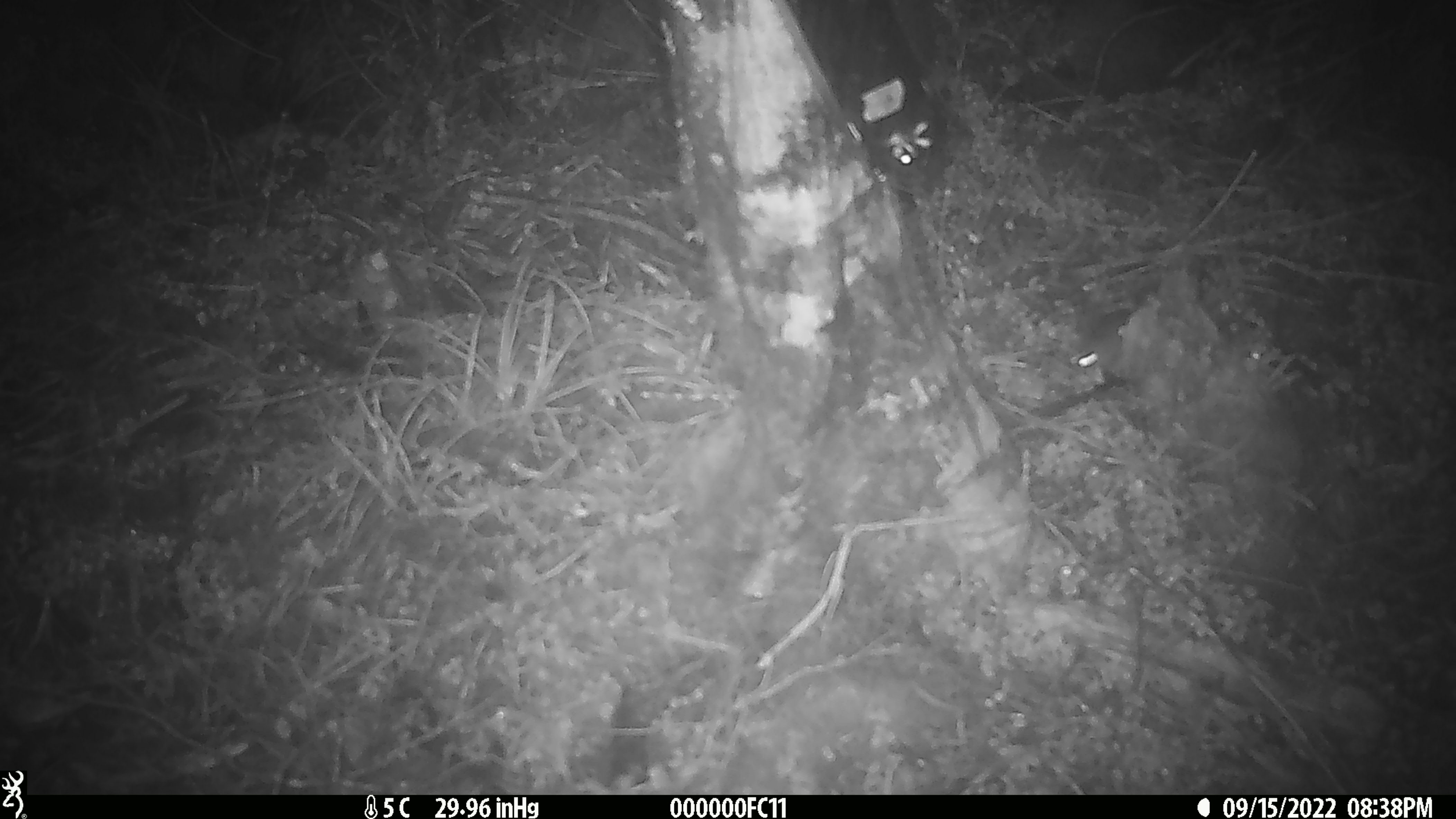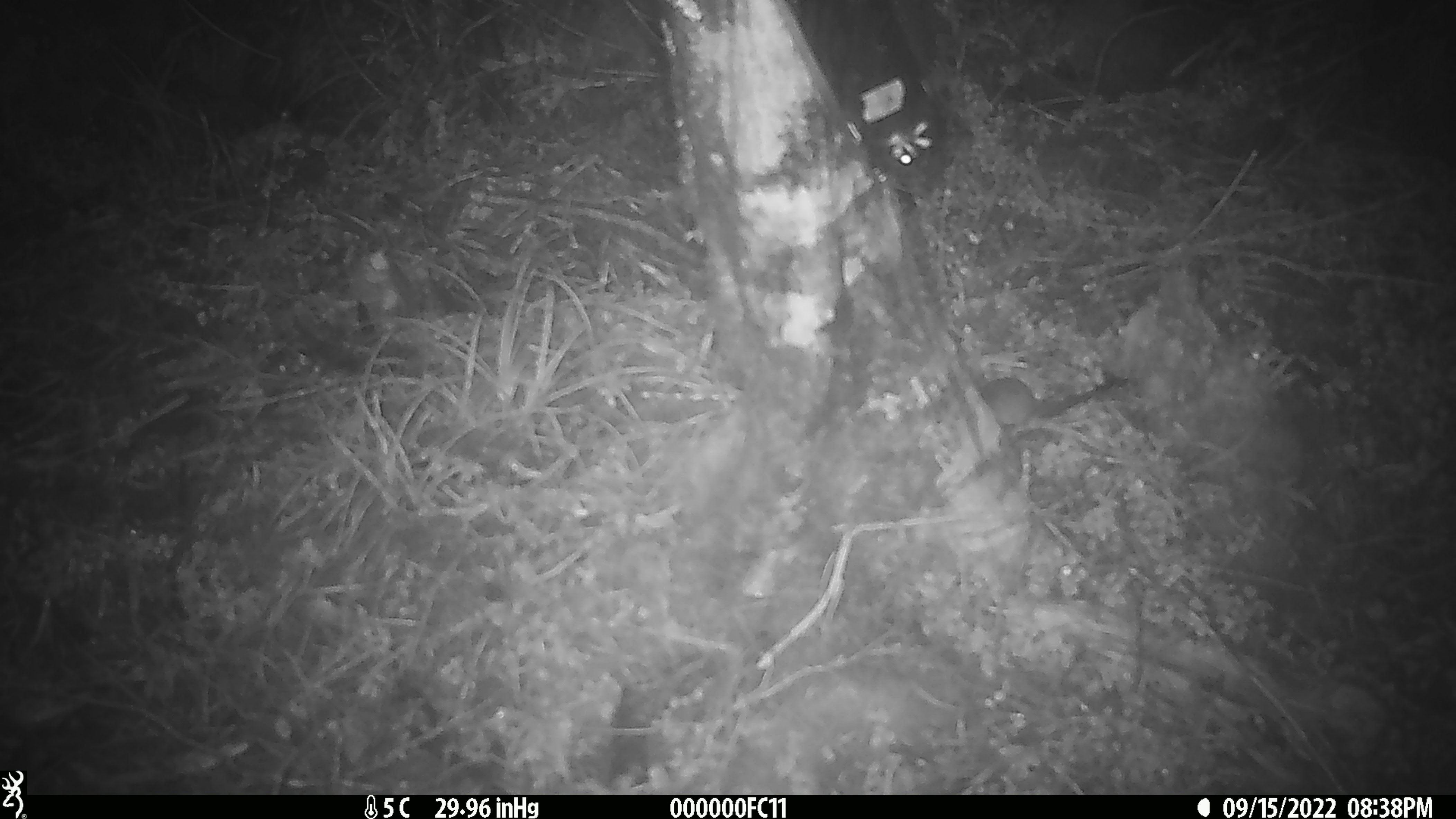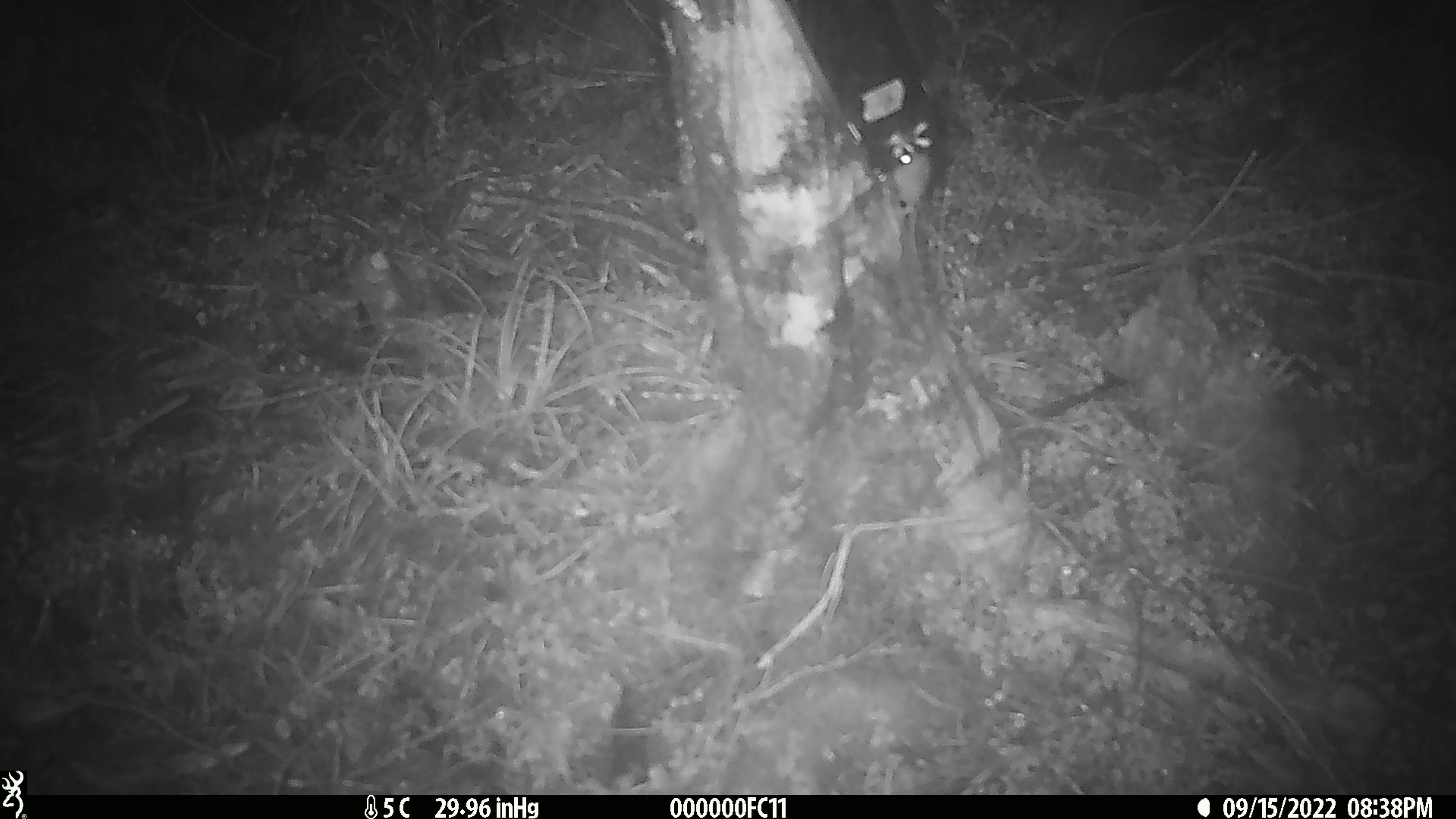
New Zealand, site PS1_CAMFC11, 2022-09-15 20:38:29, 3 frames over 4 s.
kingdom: Animalia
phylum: Chordata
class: Mammalia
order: Rodentia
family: Muridae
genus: Mus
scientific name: Mus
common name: mouse